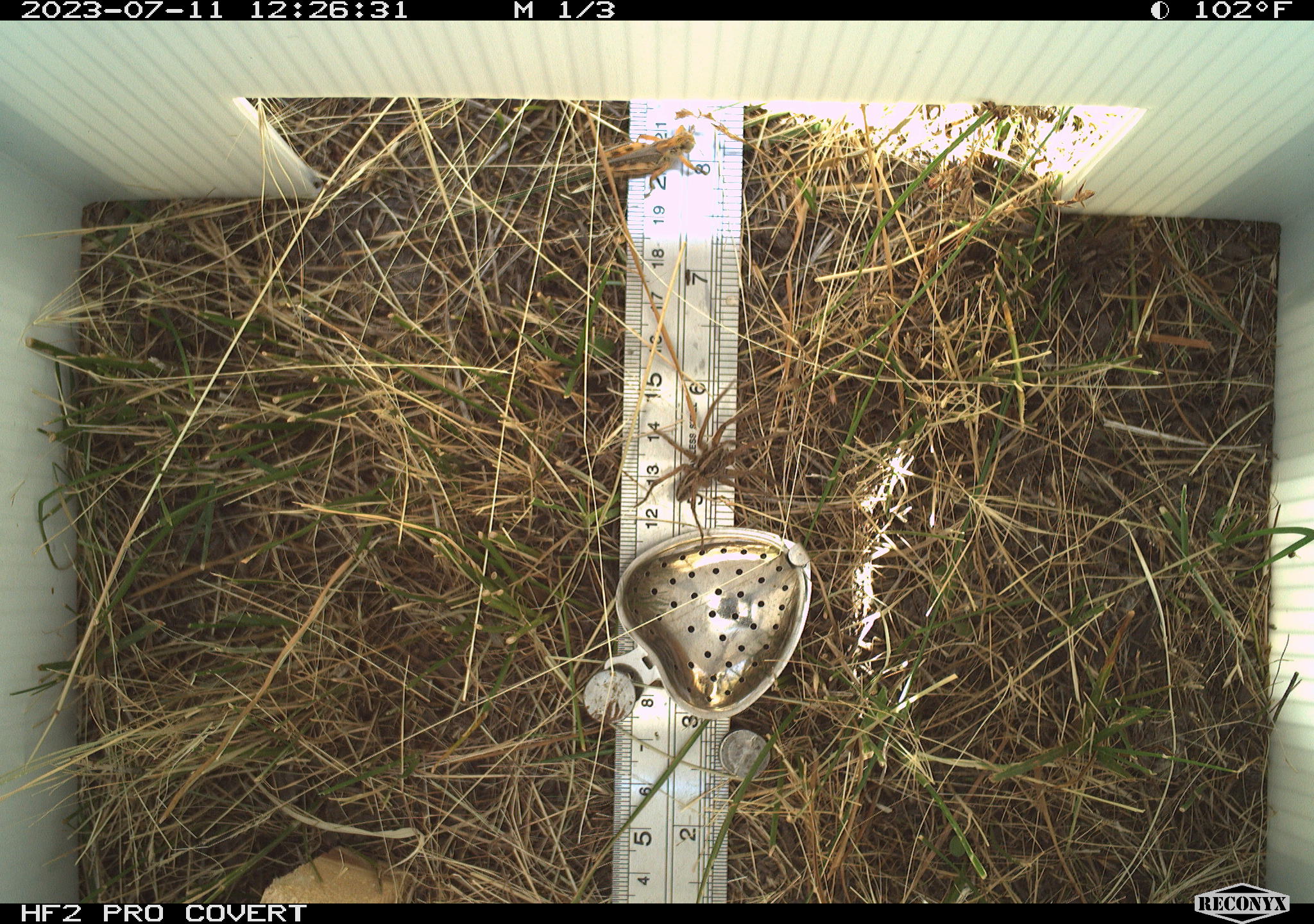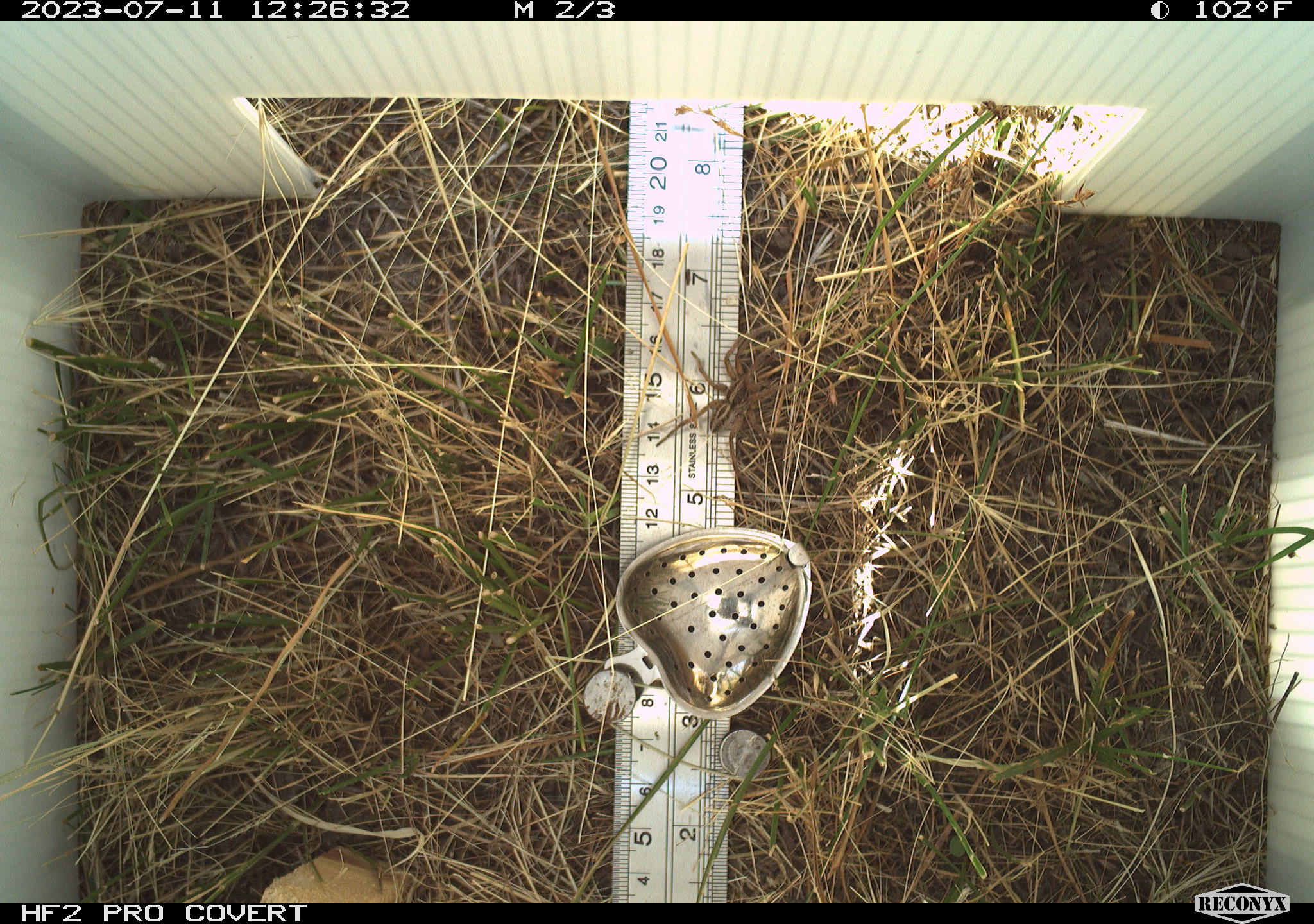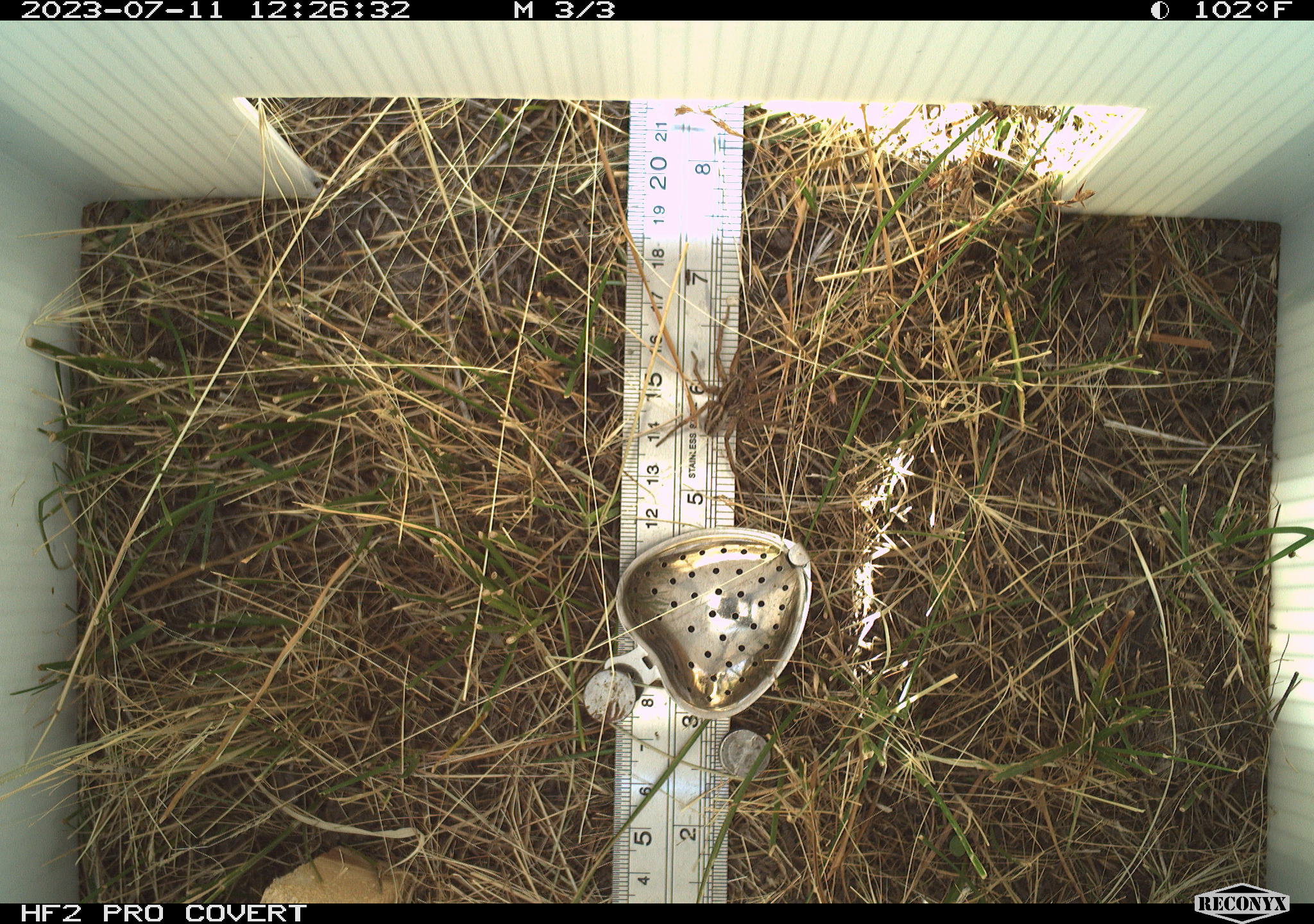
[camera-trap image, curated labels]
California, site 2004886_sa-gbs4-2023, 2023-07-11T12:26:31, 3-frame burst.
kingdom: Animalia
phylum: Arthropoda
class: Arachnida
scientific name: Arachnida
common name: arachnids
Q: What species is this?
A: Arachnids (Arachnida).